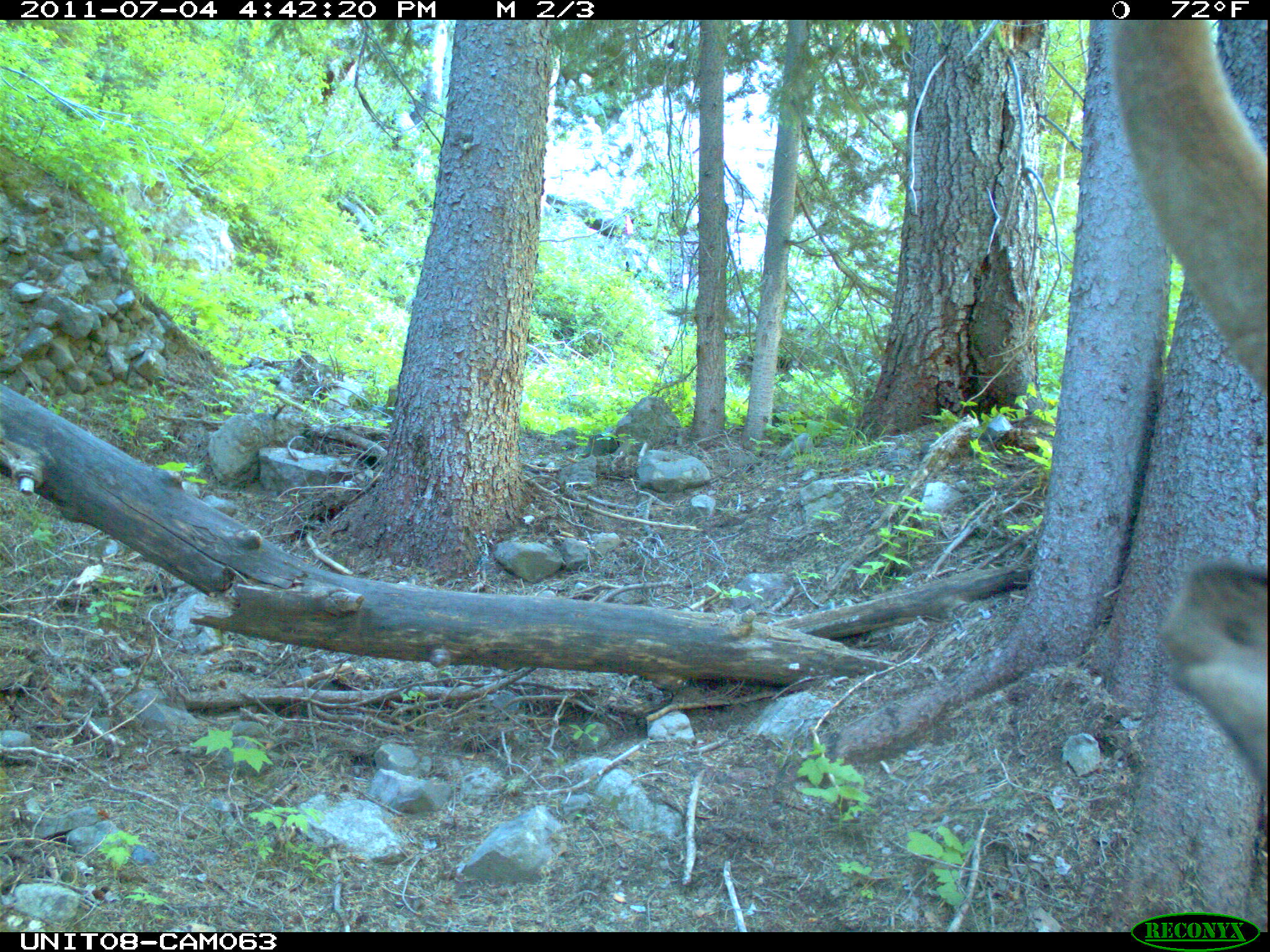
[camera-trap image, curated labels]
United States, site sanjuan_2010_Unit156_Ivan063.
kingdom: Animalia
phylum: Chordata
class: Mammalia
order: Artiodactyla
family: Cervidae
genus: Cervus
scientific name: Cervus elaphus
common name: red deer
Cervus elaphus (red deer).